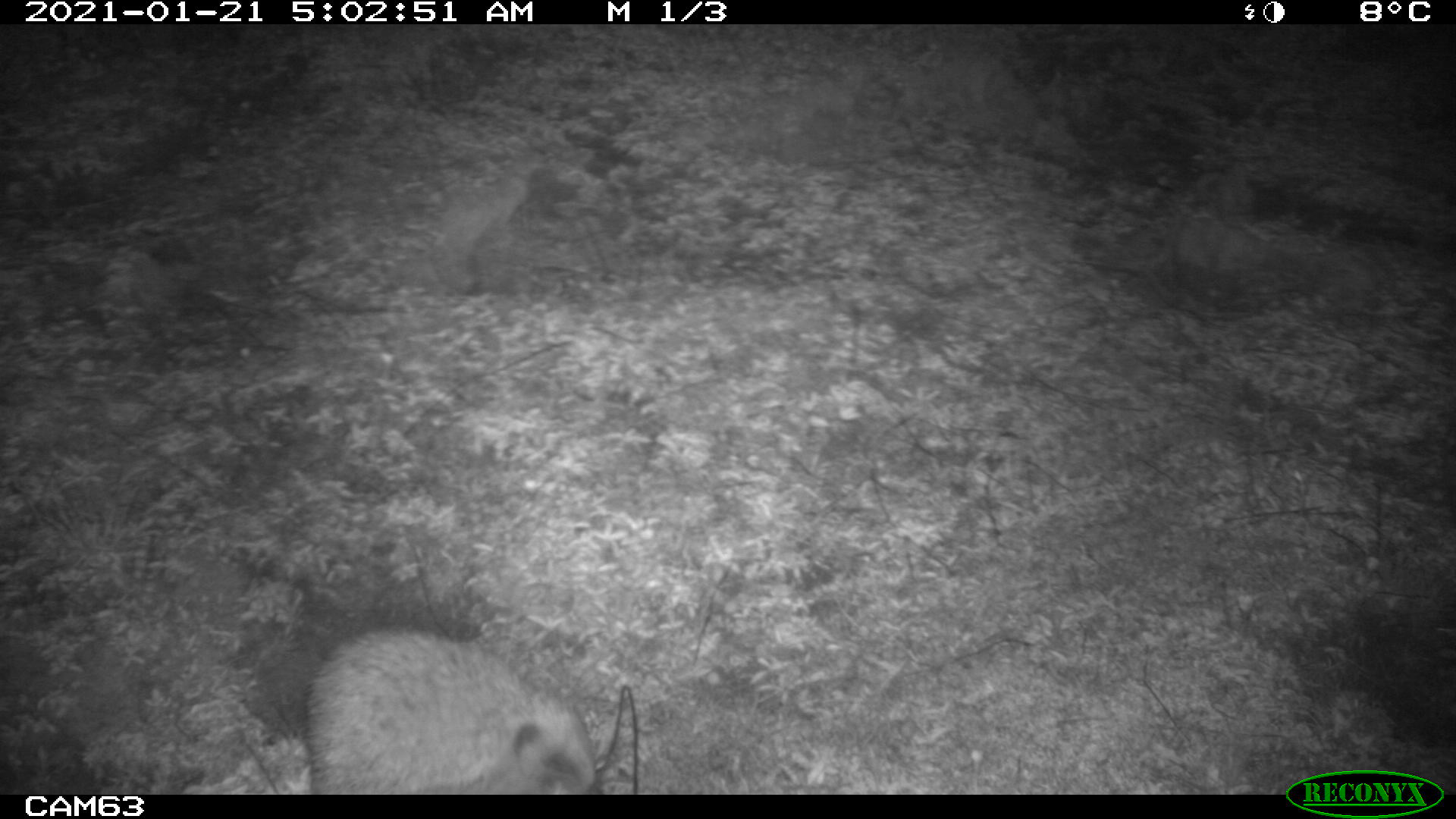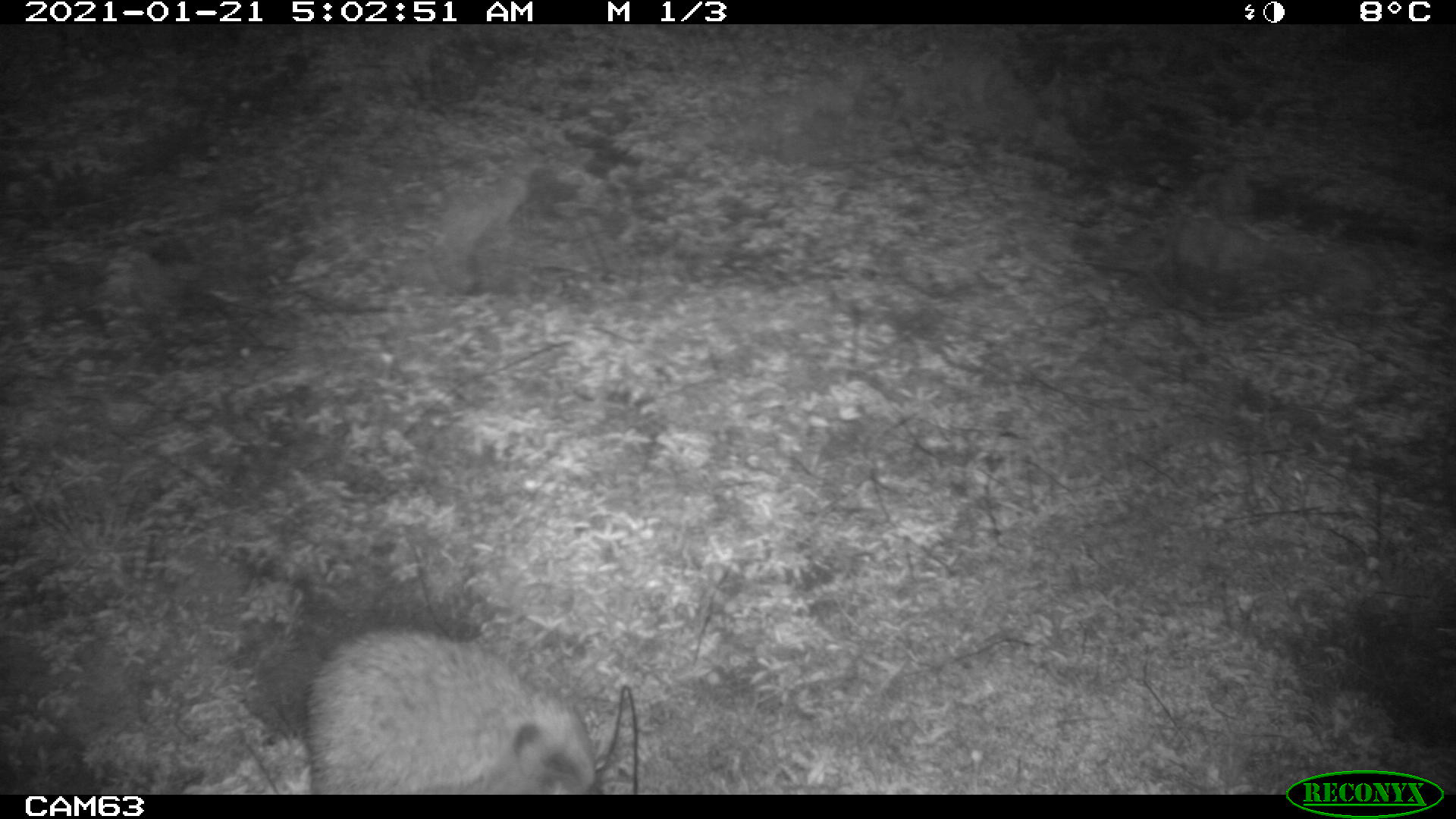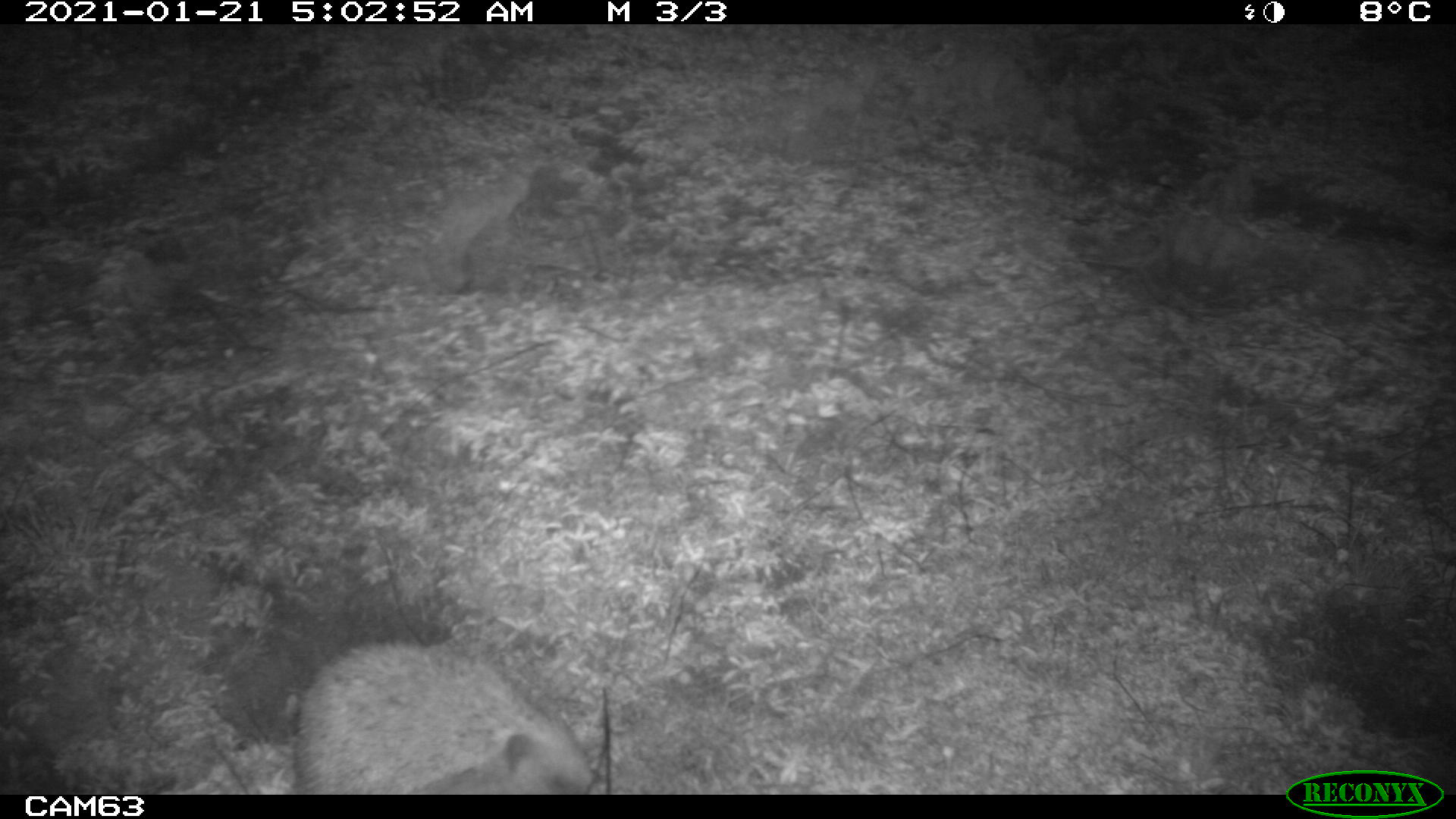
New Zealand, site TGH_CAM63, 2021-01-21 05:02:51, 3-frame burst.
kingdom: Animalia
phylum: Chordata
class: Mammalia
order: Eulipotyphla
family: Erinaceidae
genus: Erinaceus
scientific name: Erinaceus europaeus europaeus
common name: european hedgehog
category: hedgehog